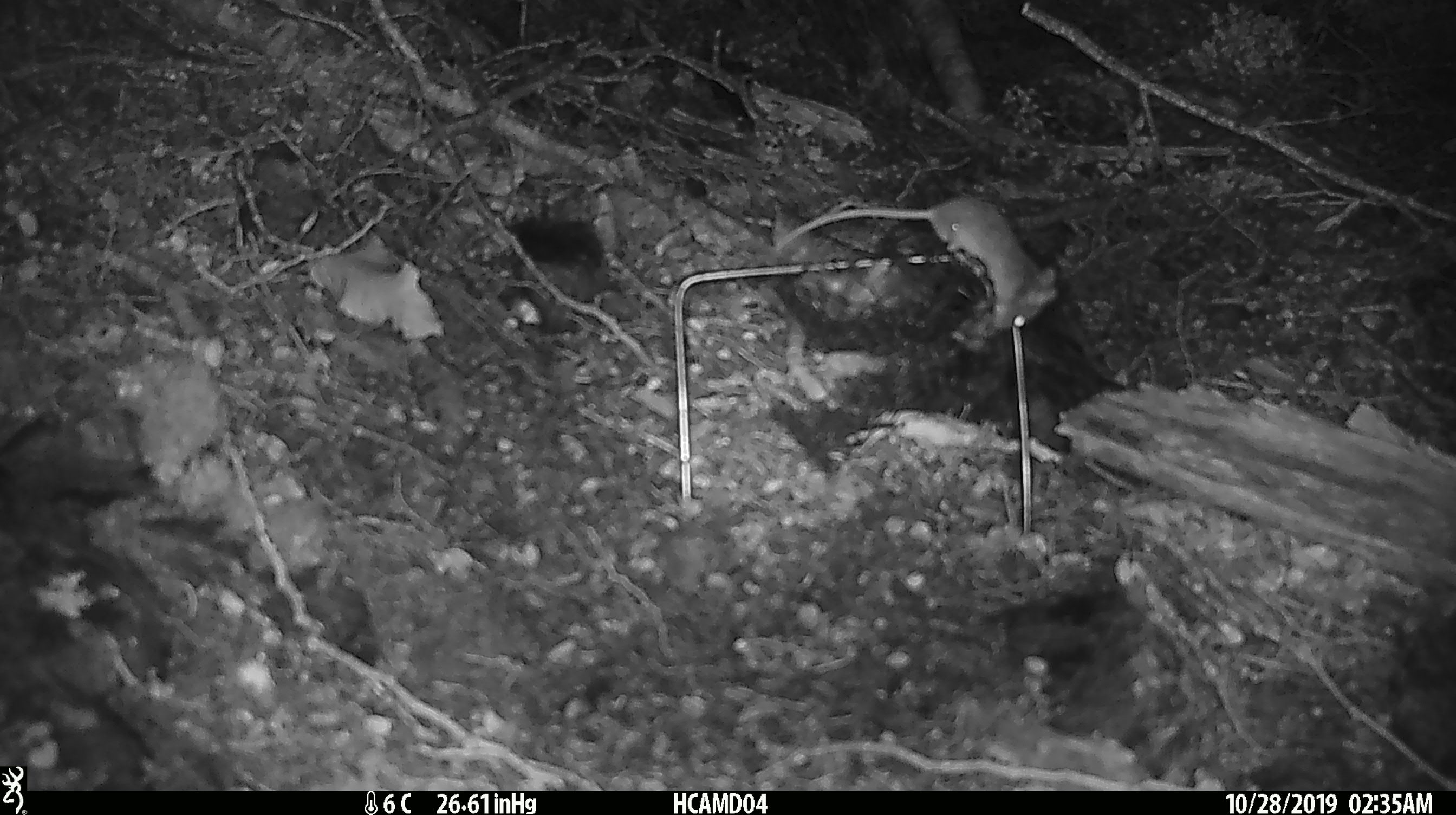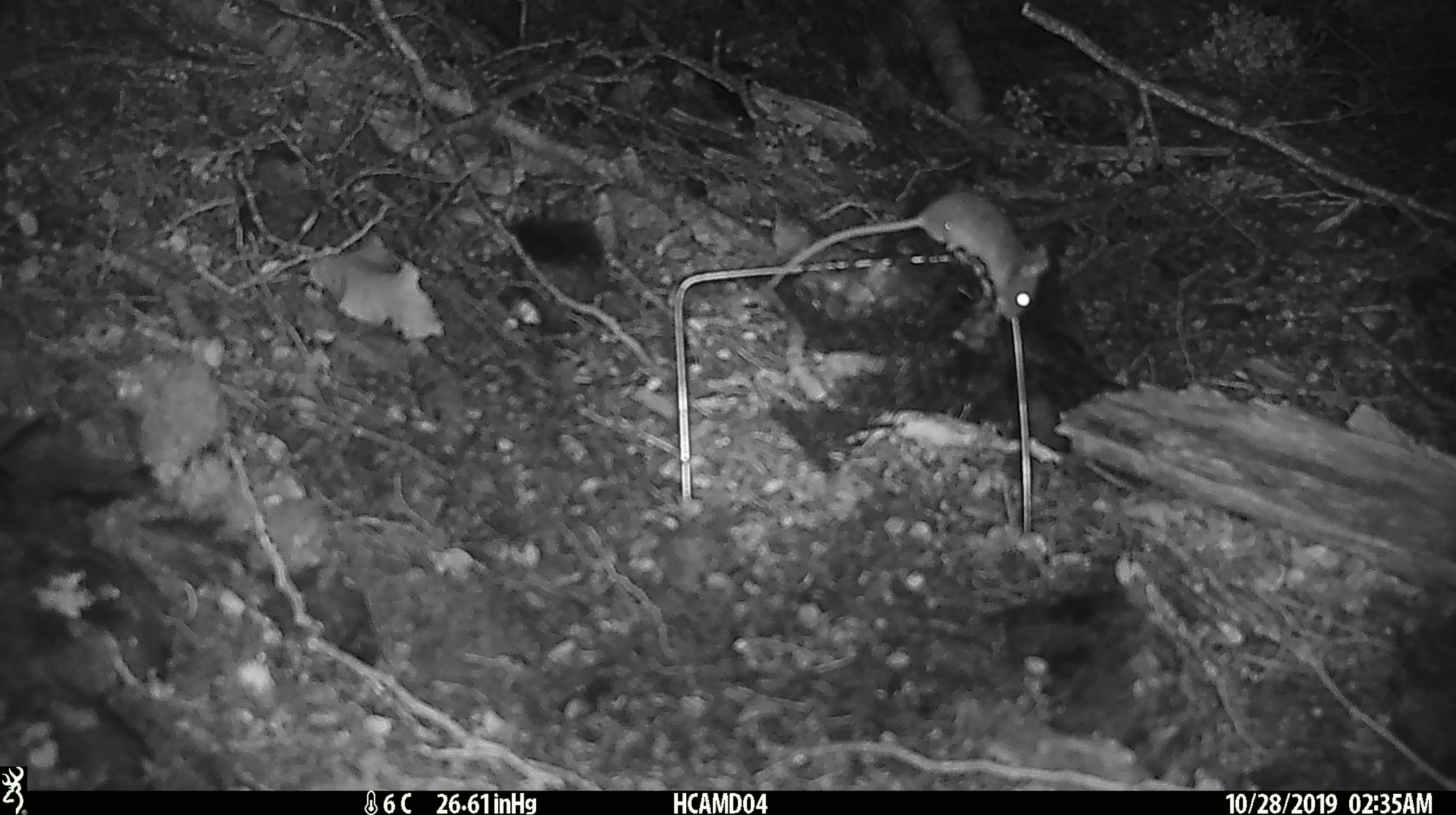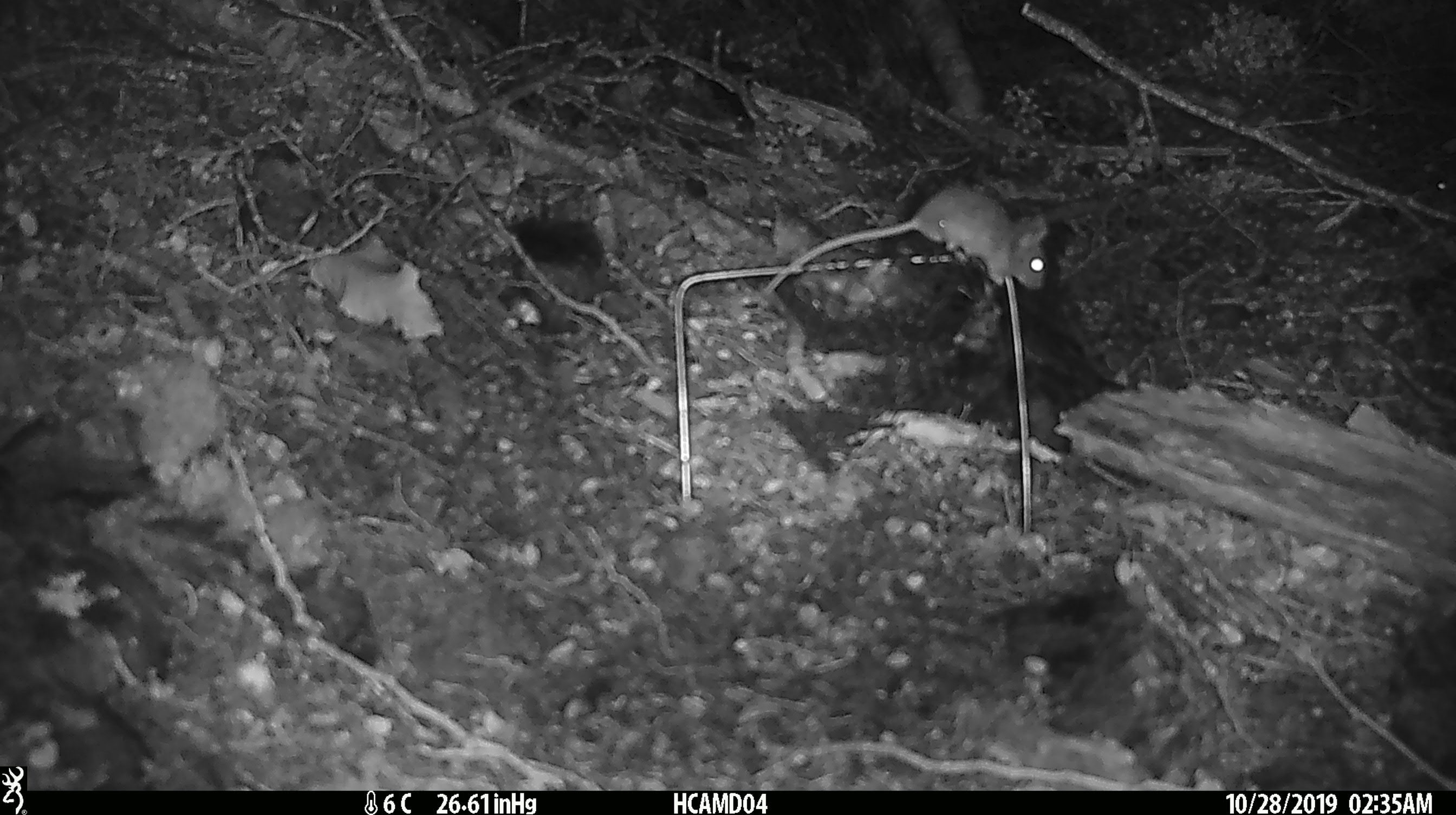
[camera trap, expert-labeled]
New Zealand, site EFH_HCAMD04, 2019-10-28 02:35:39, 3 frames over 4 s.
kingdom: Animalia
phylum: Chordata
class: Mammalia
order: Rodentia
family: Muridae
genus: Mus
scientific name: Mus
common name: mouse